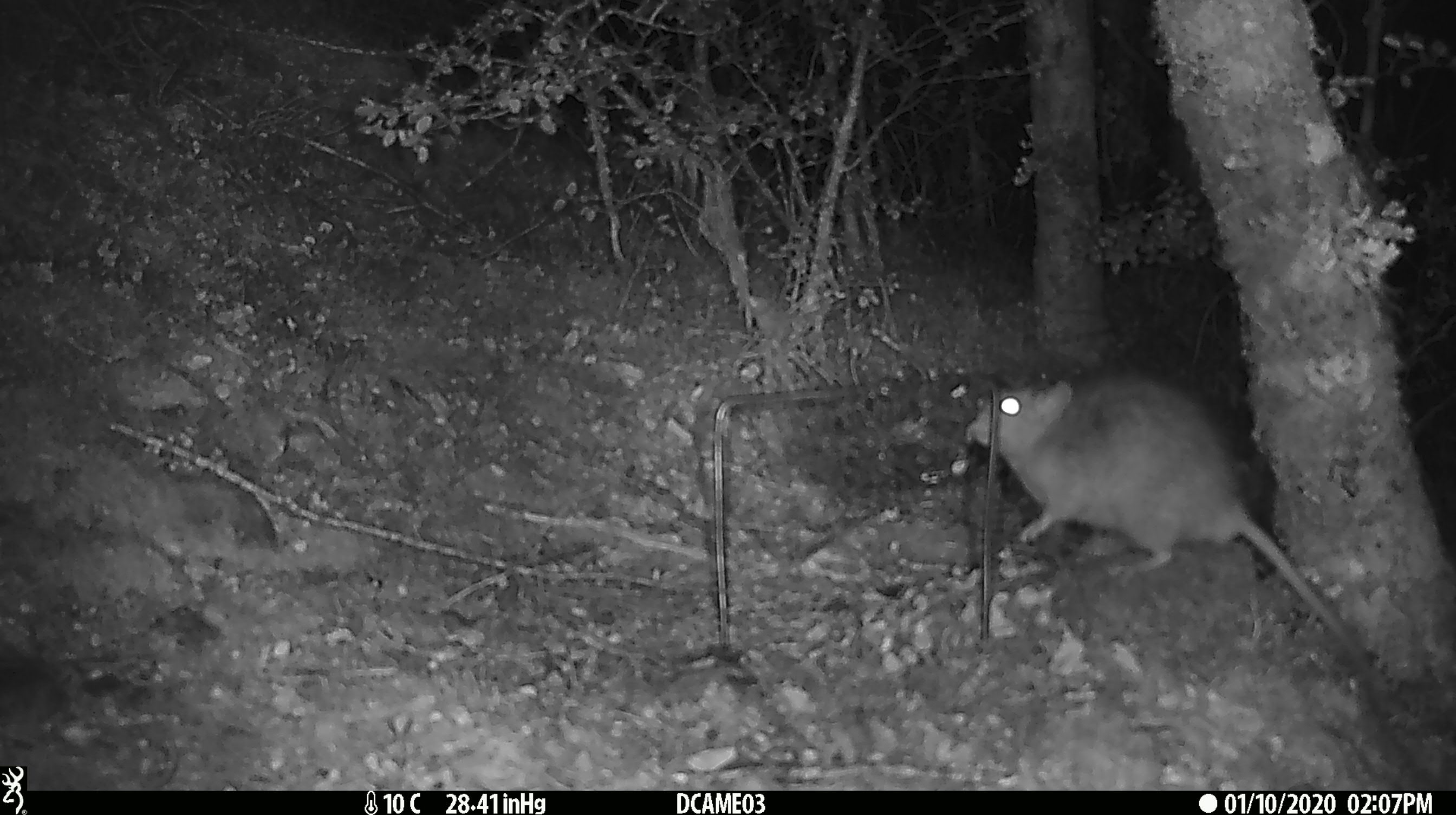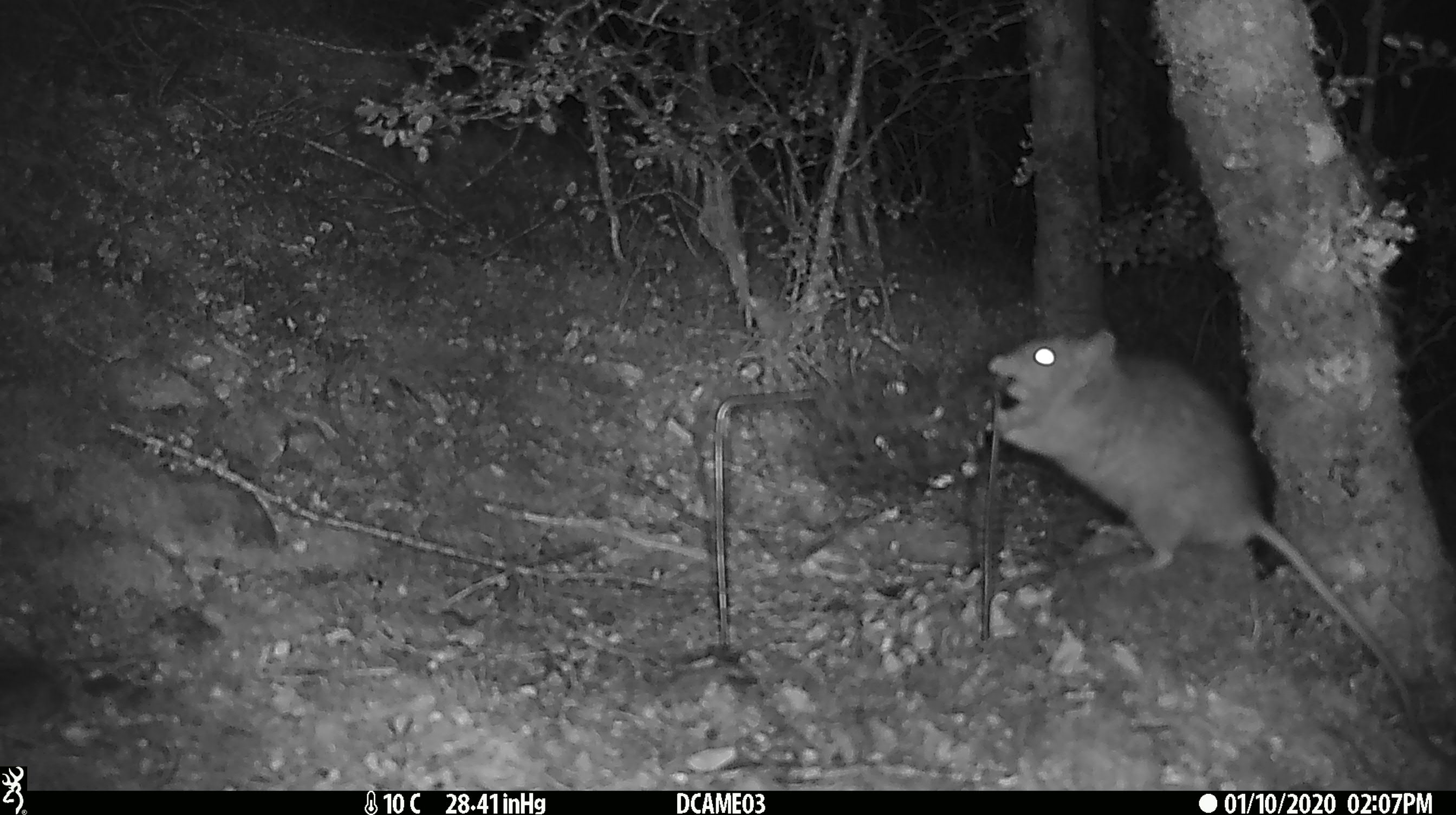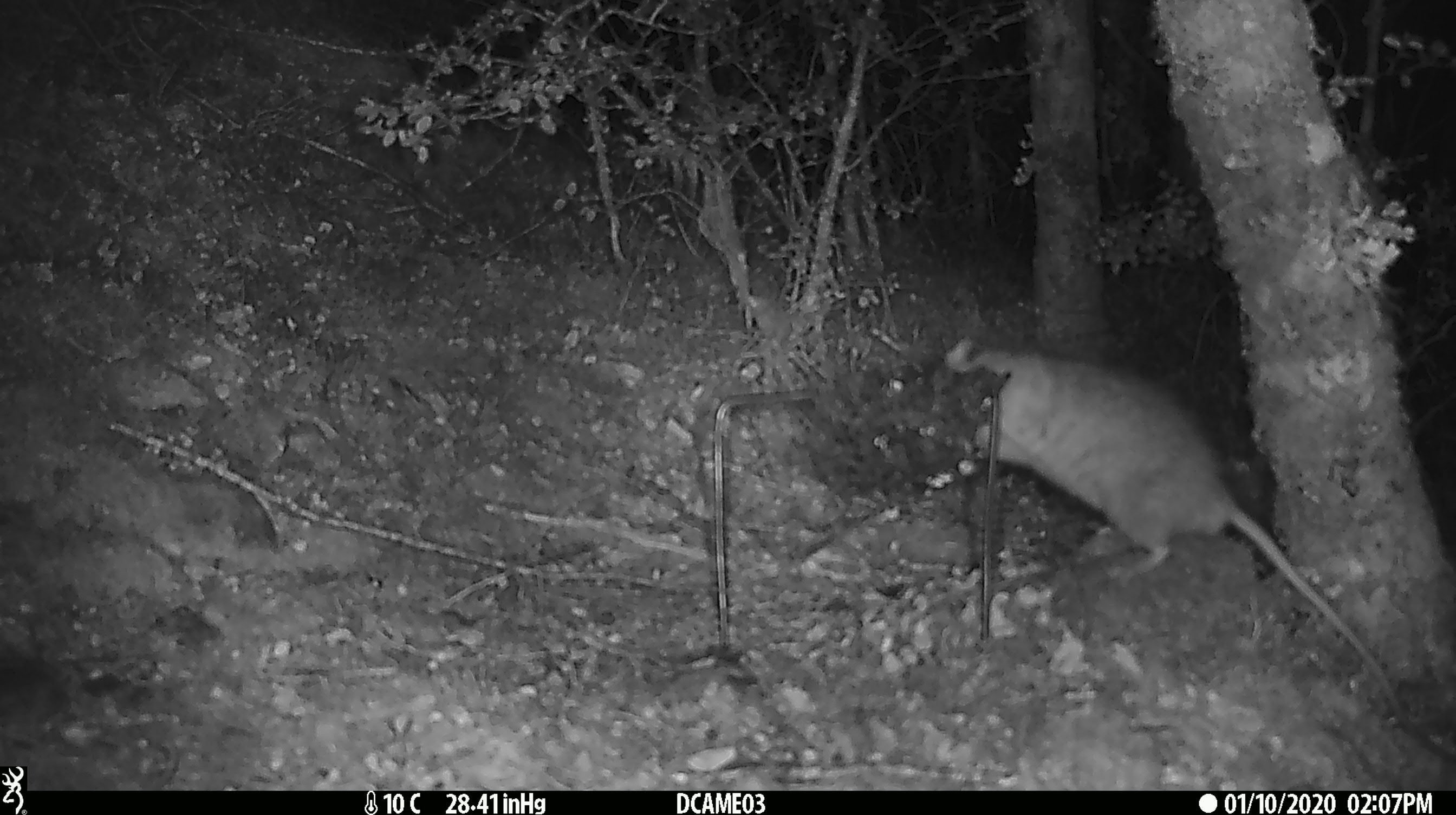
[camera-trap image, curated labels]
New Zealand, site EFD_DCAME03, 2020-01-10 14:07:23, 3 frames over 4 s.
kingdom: Animalia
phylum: Chordata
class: Mammalia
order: Rodentia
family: Muridae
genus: Rattus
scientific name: Rattus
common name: rat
Rat (Rattus).